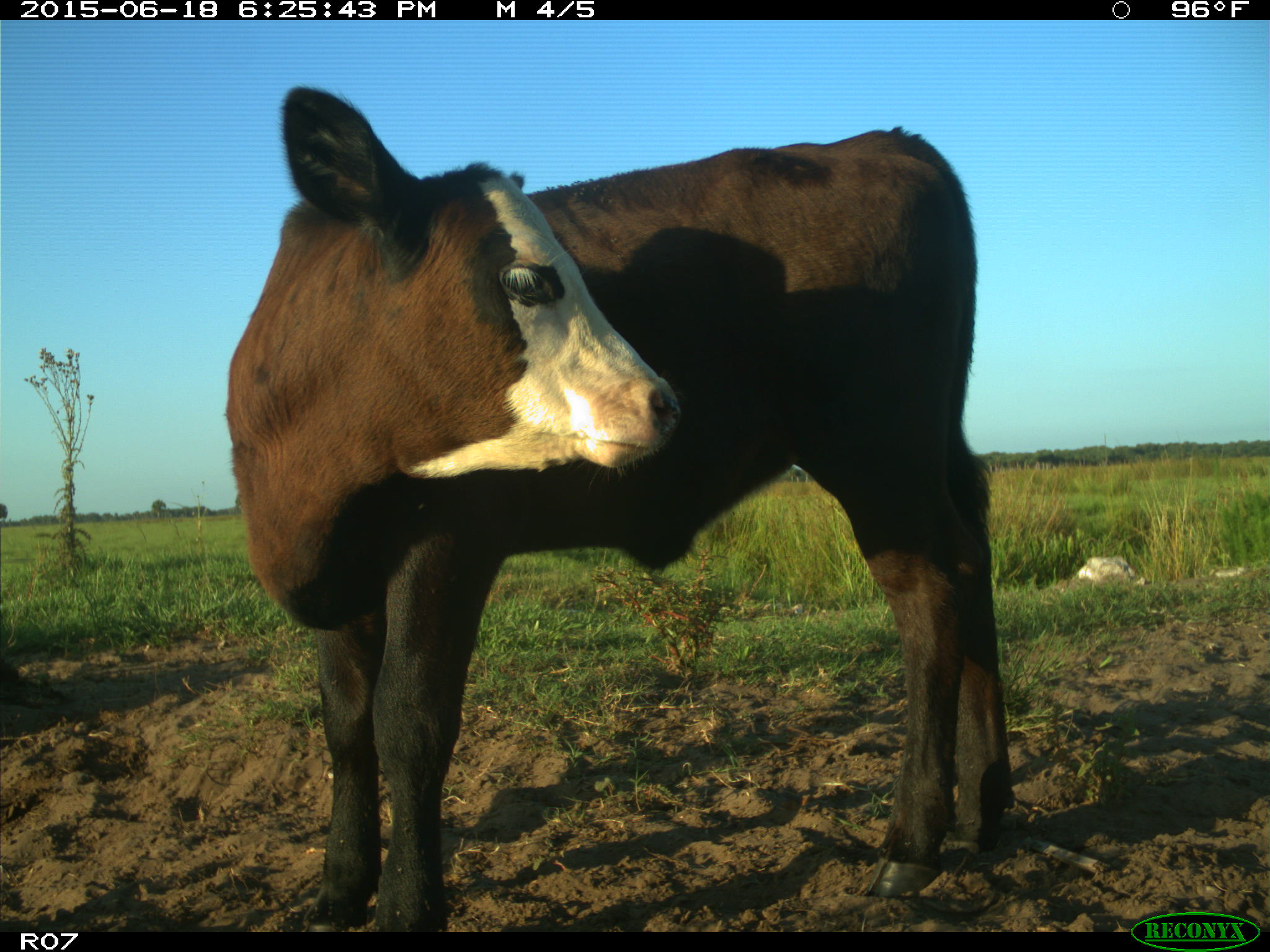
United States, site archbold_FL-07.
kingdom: Animalia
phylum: Chordata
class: Mammalia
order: Artiodactyla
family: Bovidae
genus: Bos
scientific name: Bos taurus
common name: domestic cow